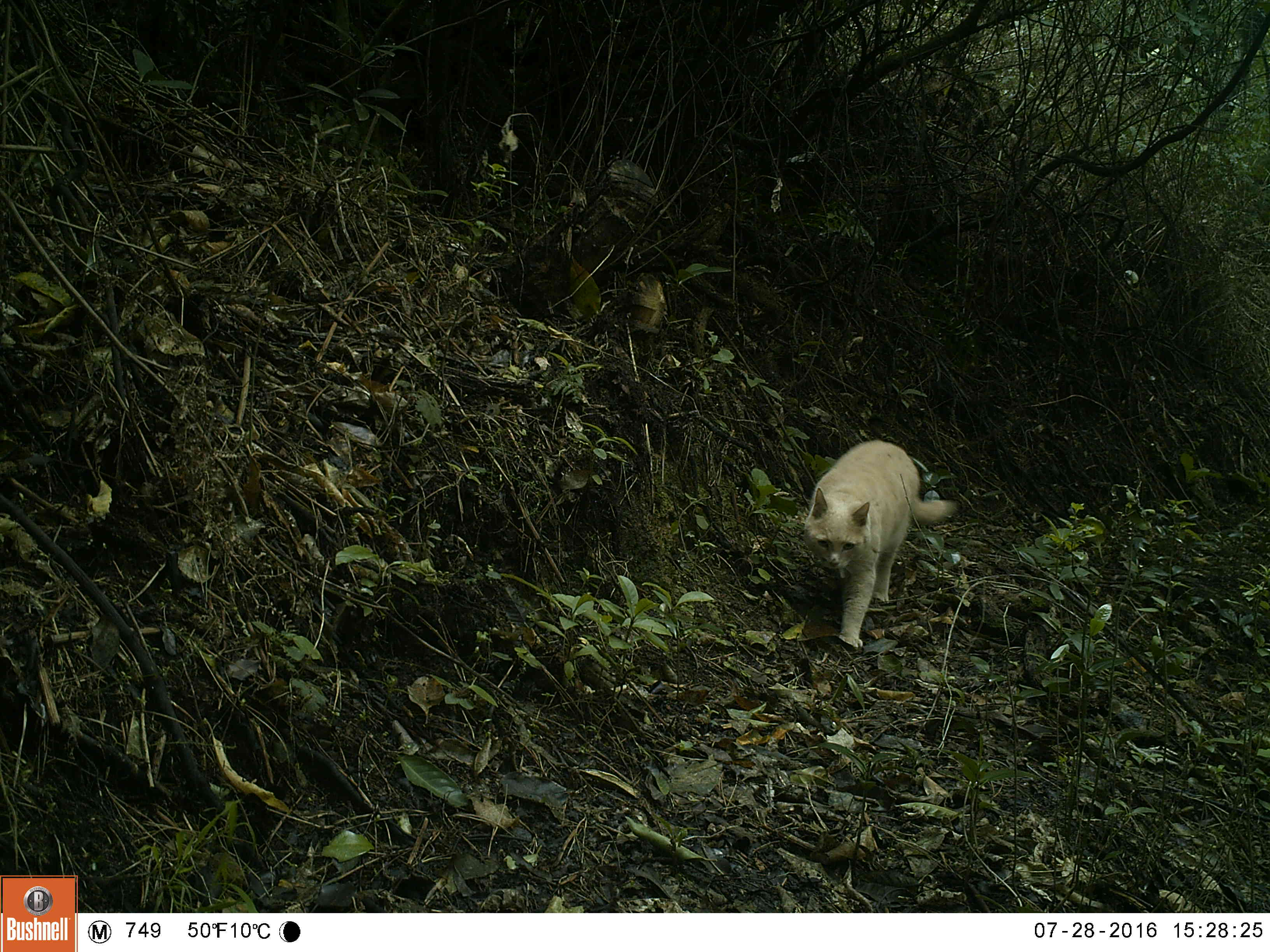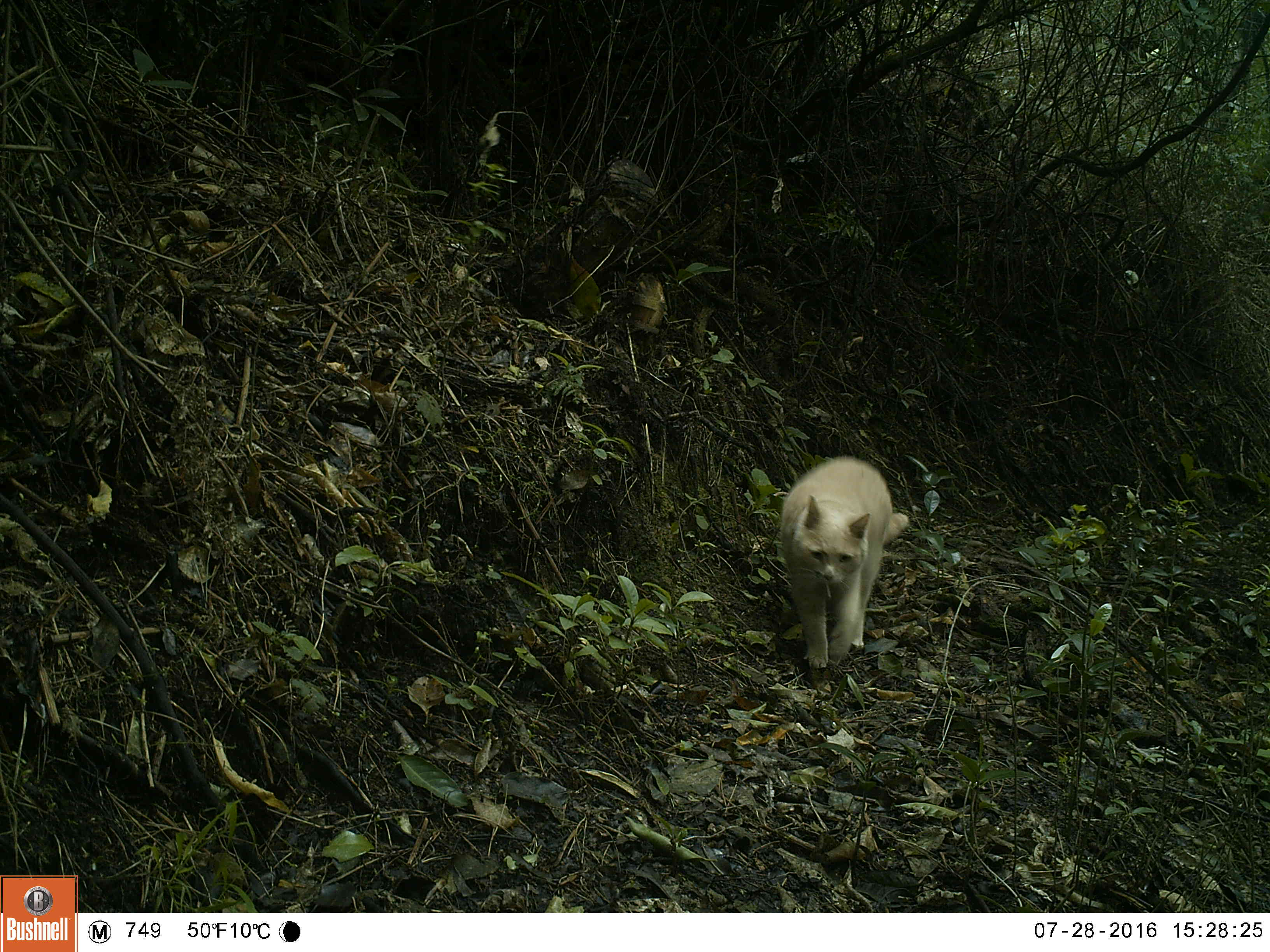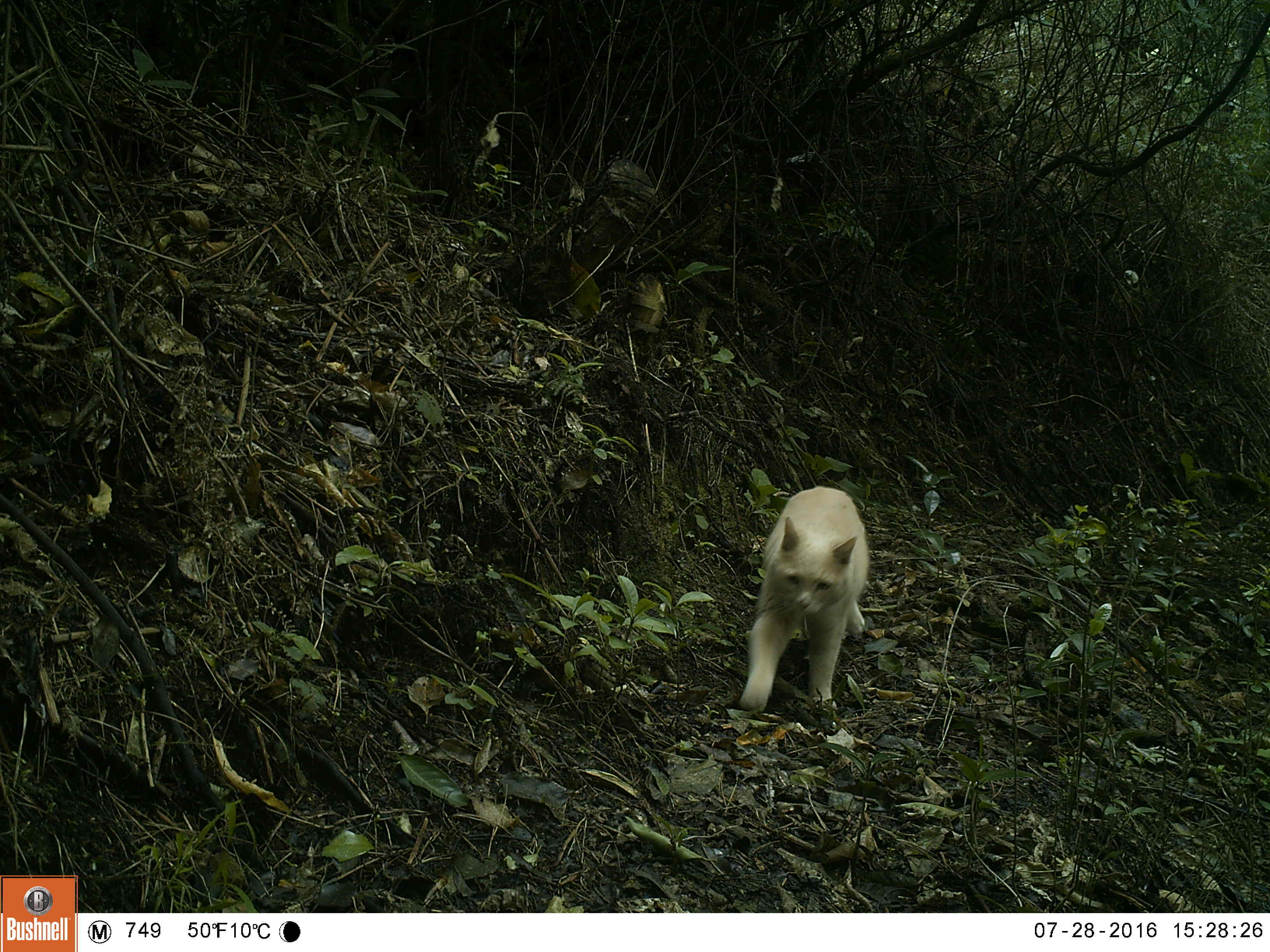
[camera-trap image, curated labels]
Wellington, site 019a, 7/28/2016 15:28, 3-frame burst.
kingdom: Animalia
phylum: Chordata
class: Mammalia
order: Carnivora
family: Felidae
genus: Felis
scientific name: Felis catus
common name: cat